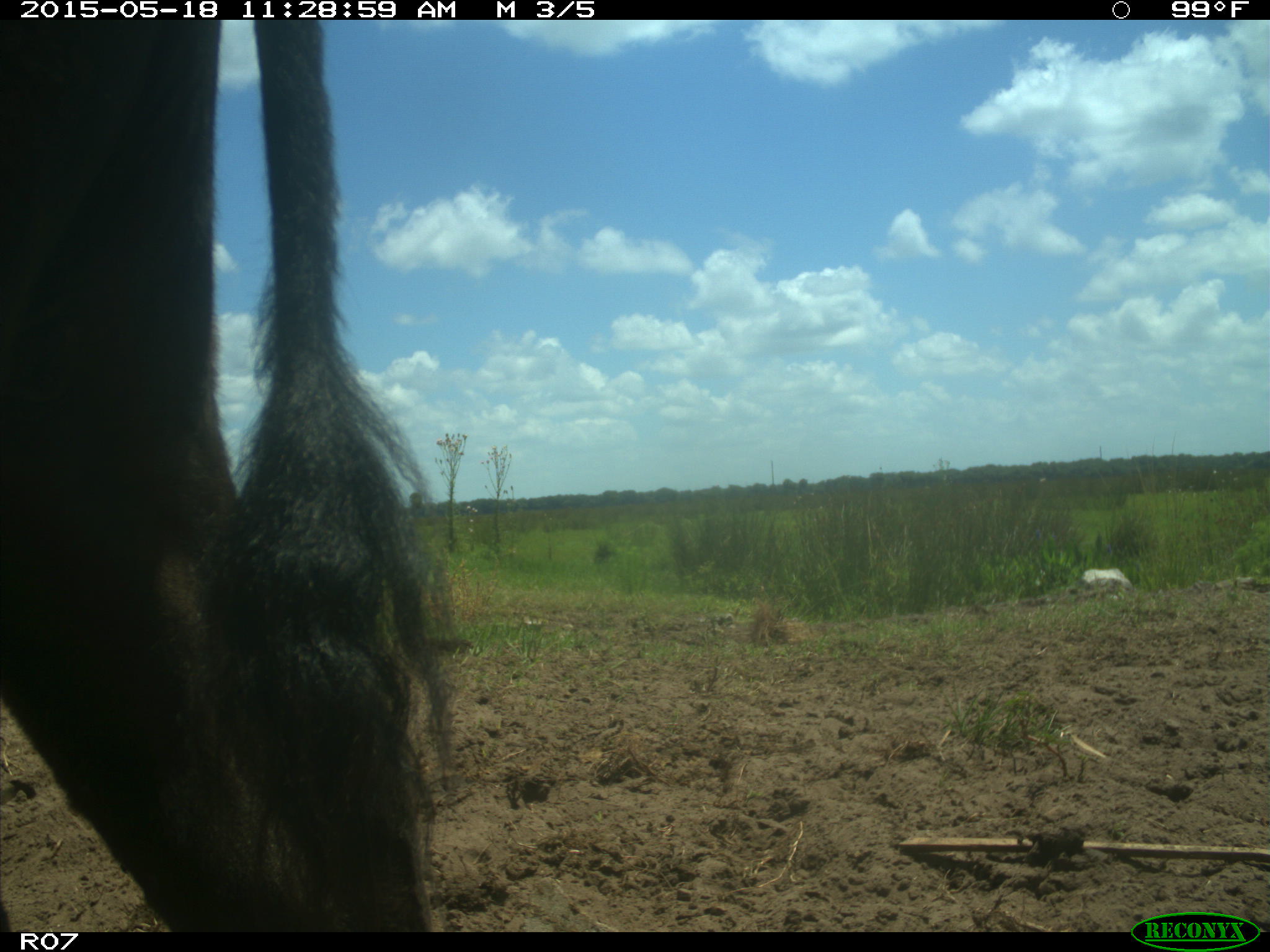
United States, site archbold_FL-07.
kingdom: Animalia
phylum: Chordata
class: Mammalia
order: Artiodactyla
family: Bovidae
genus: Bos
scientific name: Bos taurus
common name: domestic cow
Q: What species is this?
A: Bos taurus (domestic cow).